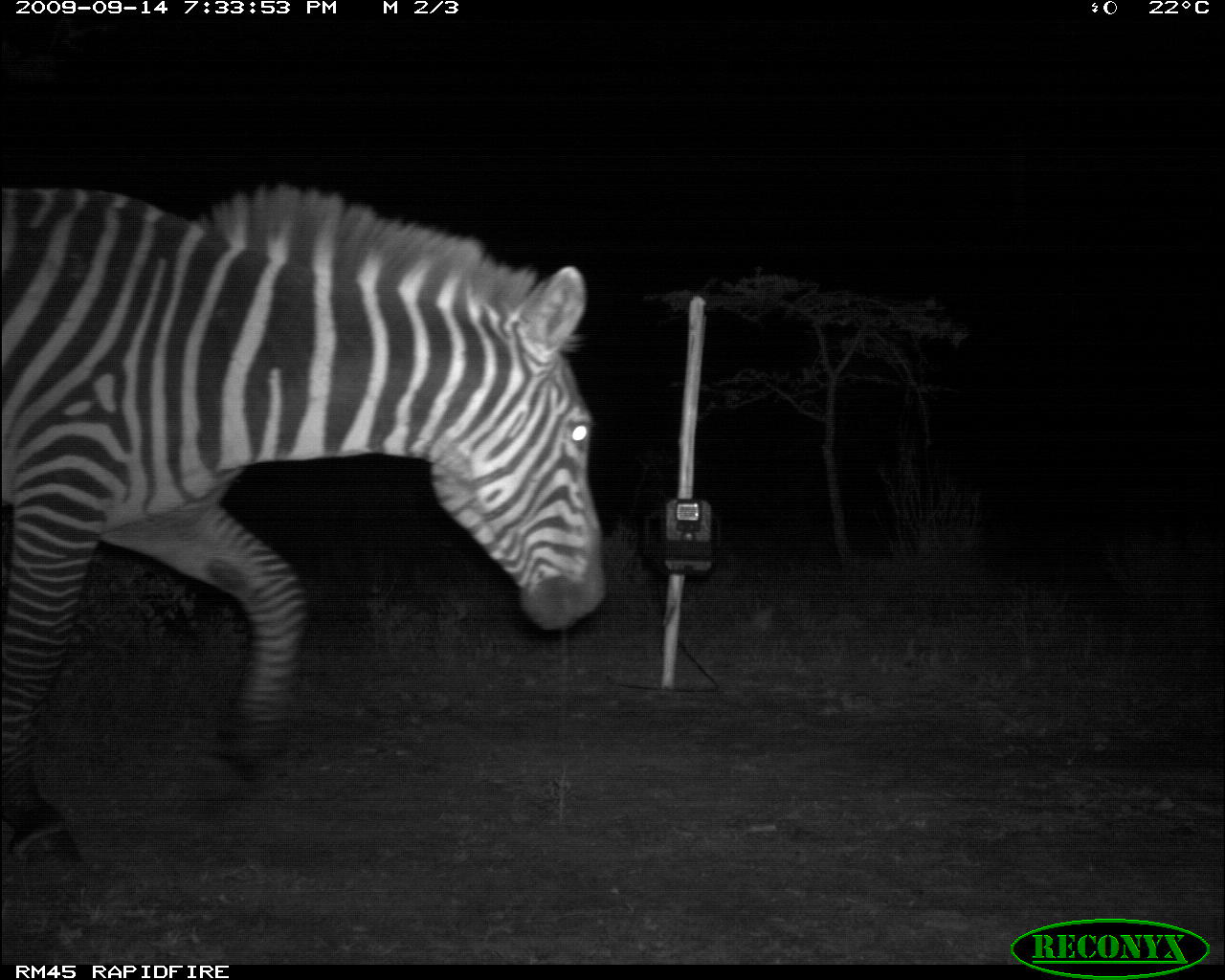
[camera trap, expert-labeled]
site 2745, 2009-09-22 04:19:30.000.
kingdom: Animalia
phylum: Chordata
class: Mammalia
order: Perissodactyla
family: Equidae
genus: Equus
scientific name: Equus quagga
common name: plains zebra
Equus quagga (plains zebra), count 1.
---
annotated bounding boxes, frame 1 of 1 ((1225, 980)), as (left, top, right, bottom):
equus quagga: (0, 176, 608, 873)